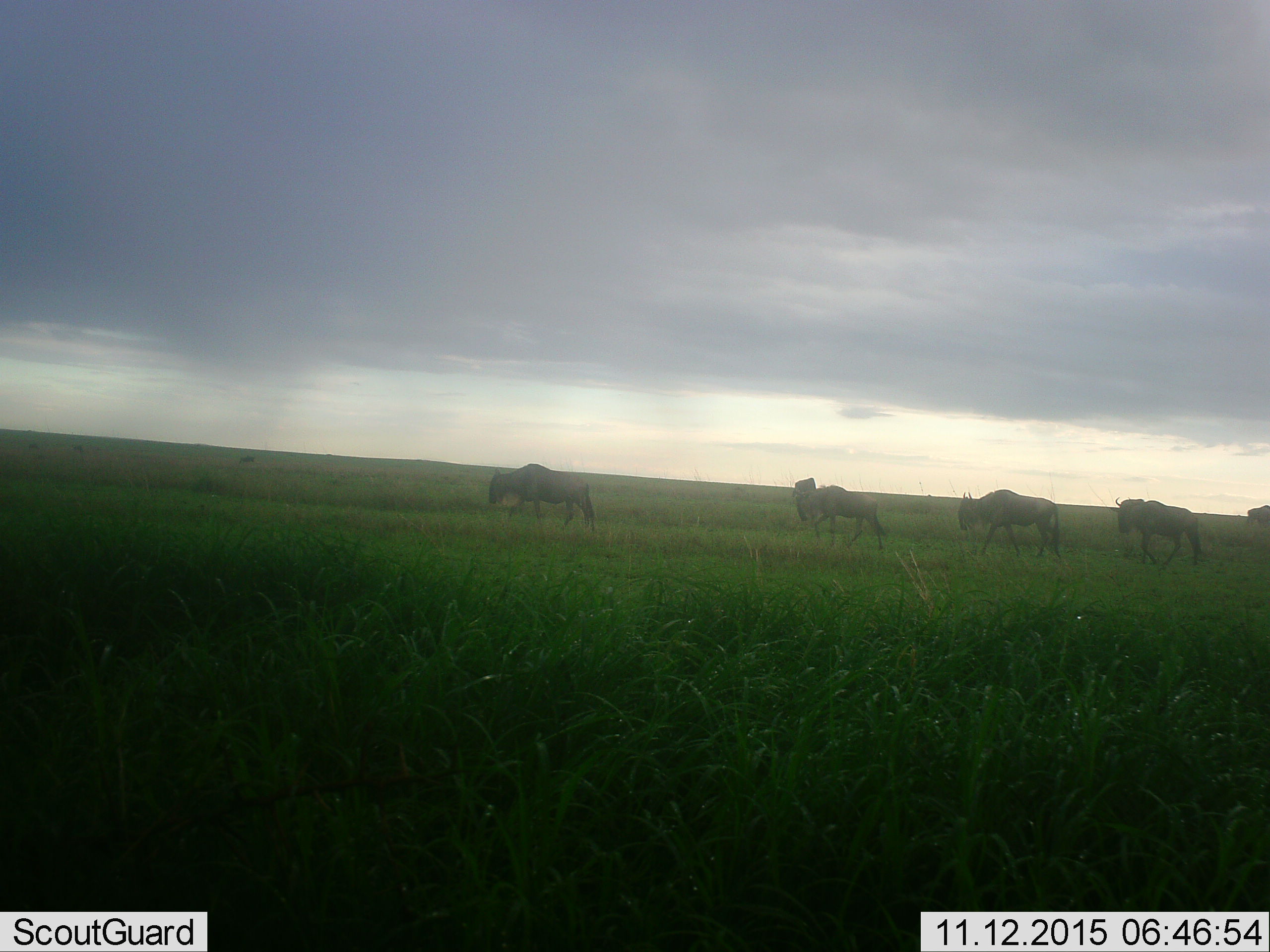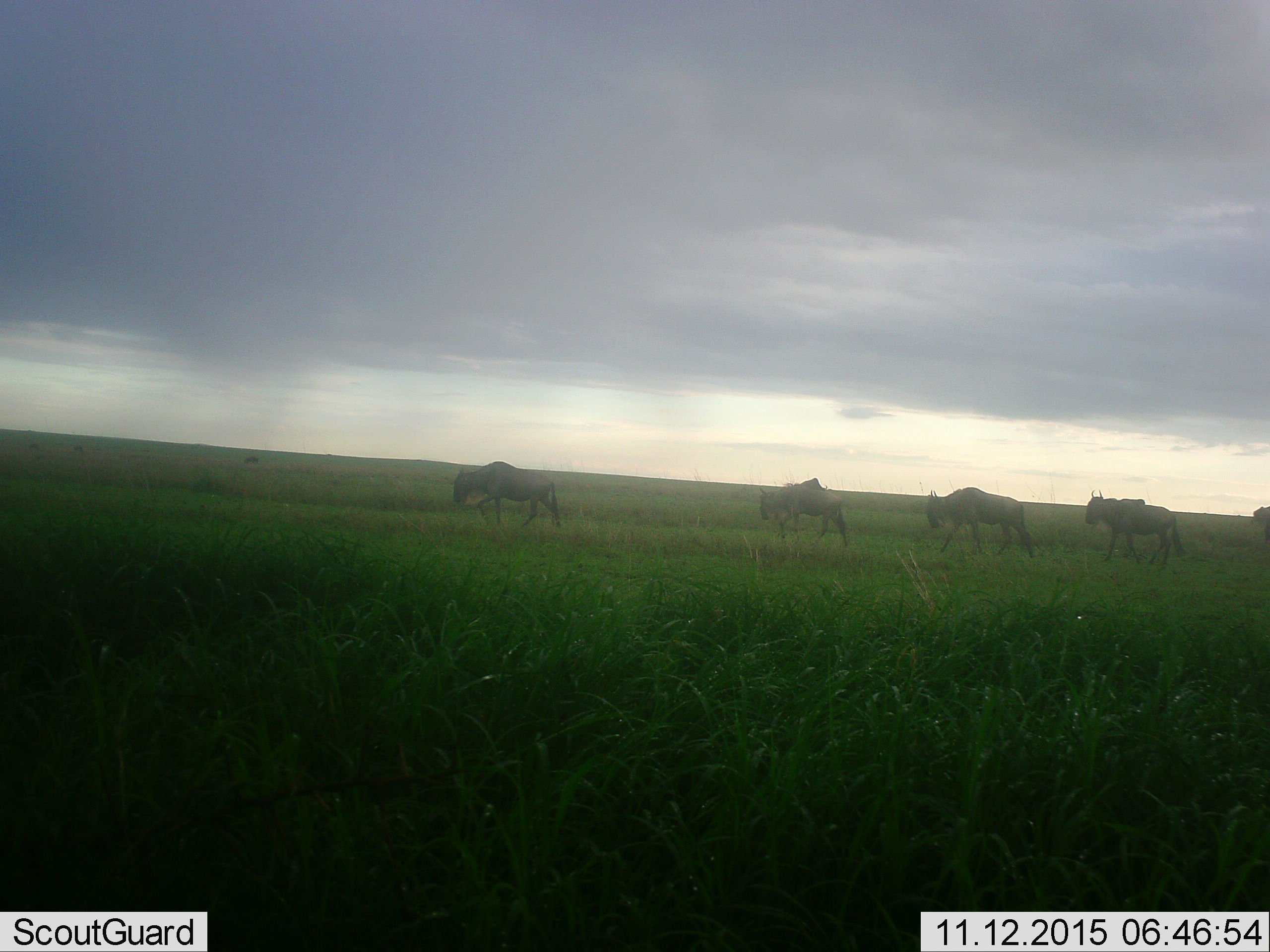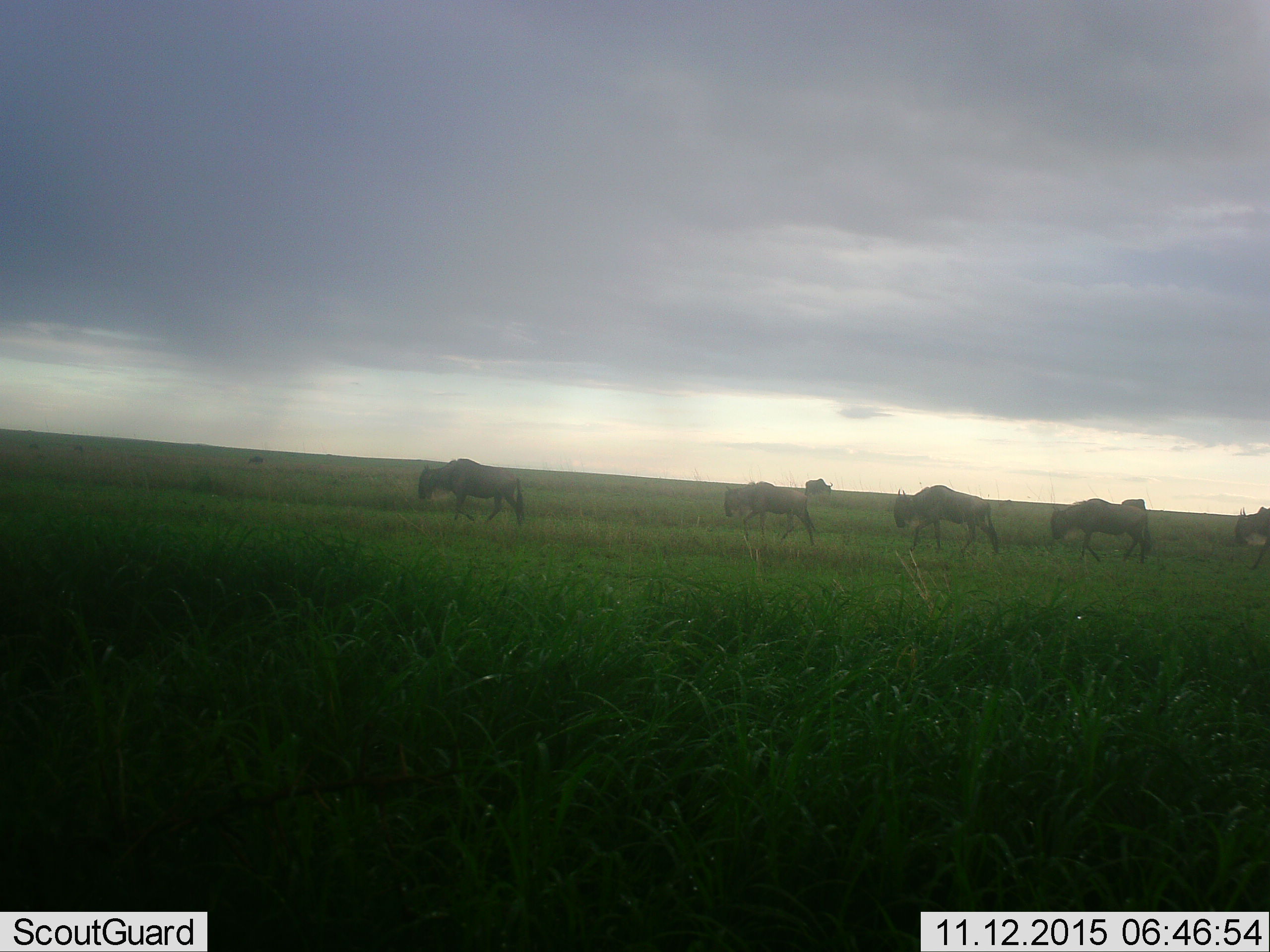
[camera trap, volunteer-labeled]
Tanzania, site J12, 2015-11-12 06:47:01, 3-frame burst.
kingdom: Animalia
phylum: Chordata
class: Mammalia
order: Artiodactyla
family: Bovidae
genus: Connochaetes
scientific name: Connochaetes taurinus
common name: blue wildebeest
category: wildebeest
Wildebeest (blue wildebeest) (Connochaetes taurinus), count 6. Behavior (volunteer vote fractions): standing 25%, resting 0%, moving 100%, interacting 0%. Young present (vote fraction): 12%. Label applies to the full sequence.